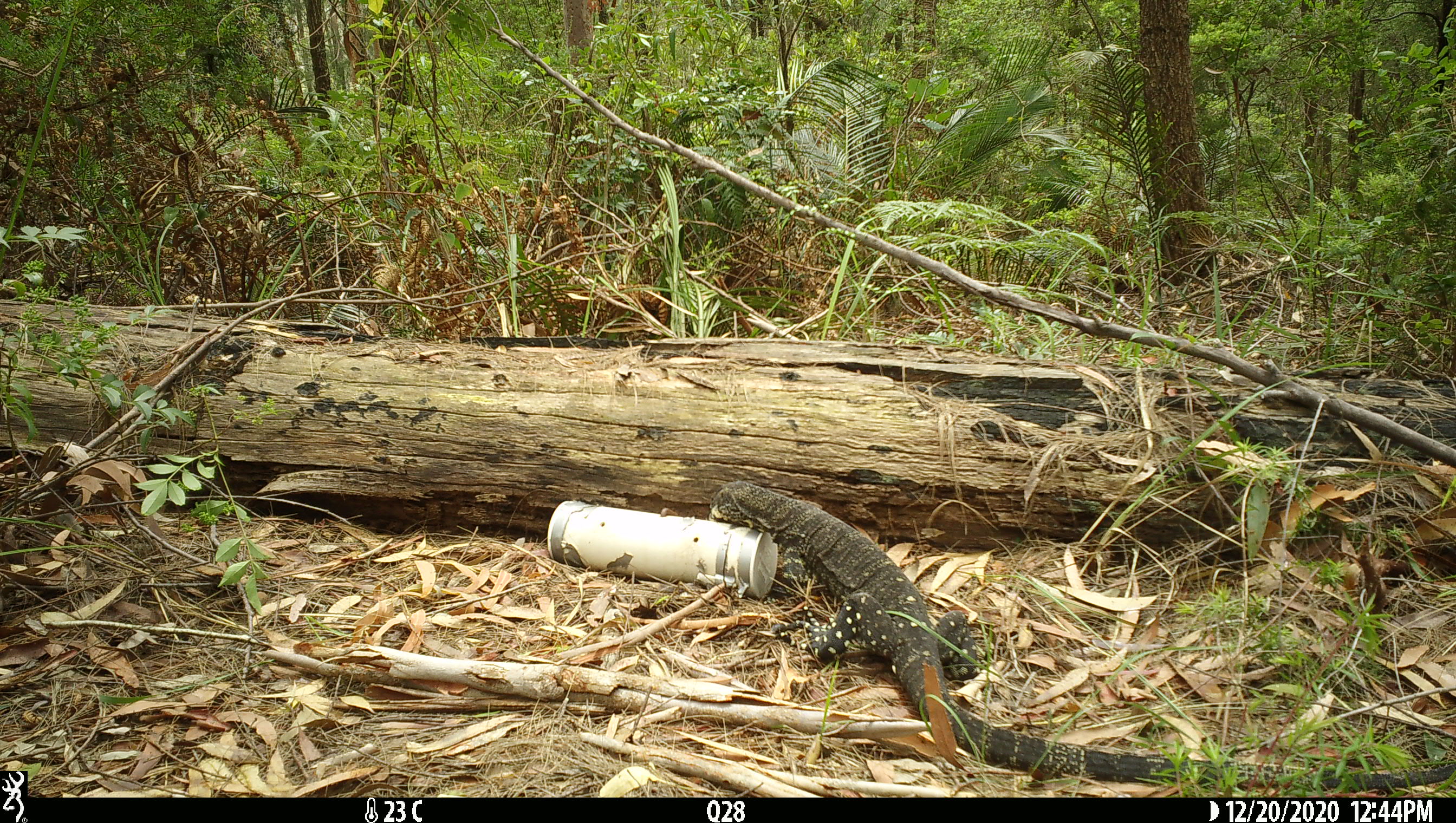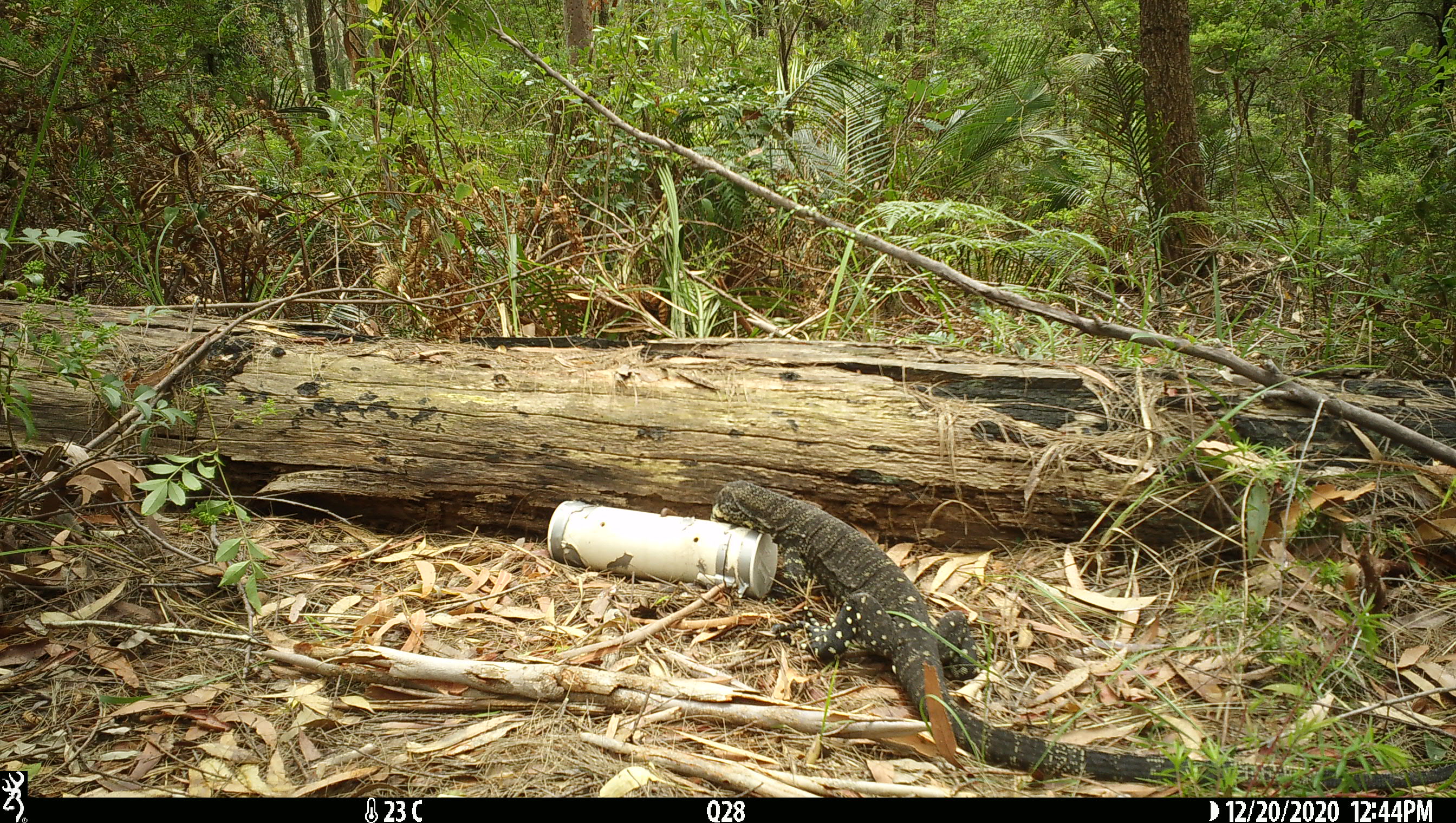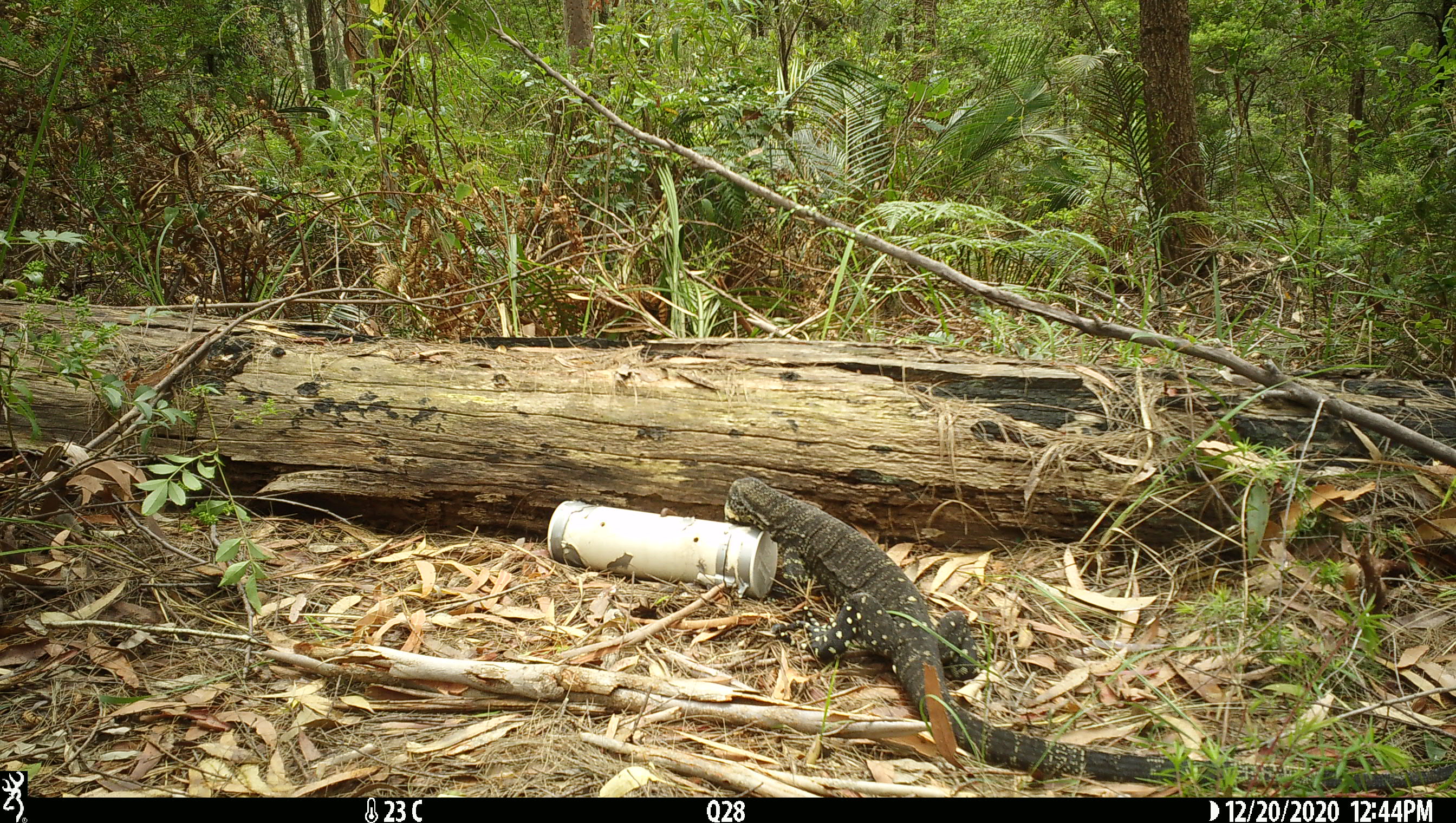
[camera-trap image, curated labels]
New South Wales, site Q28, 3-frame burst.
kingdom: Animalia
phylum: Chordata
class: Reptilia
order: Squamata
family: Varanidae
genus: Varanus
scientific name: Varanus varius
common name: lace monitor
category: goanna